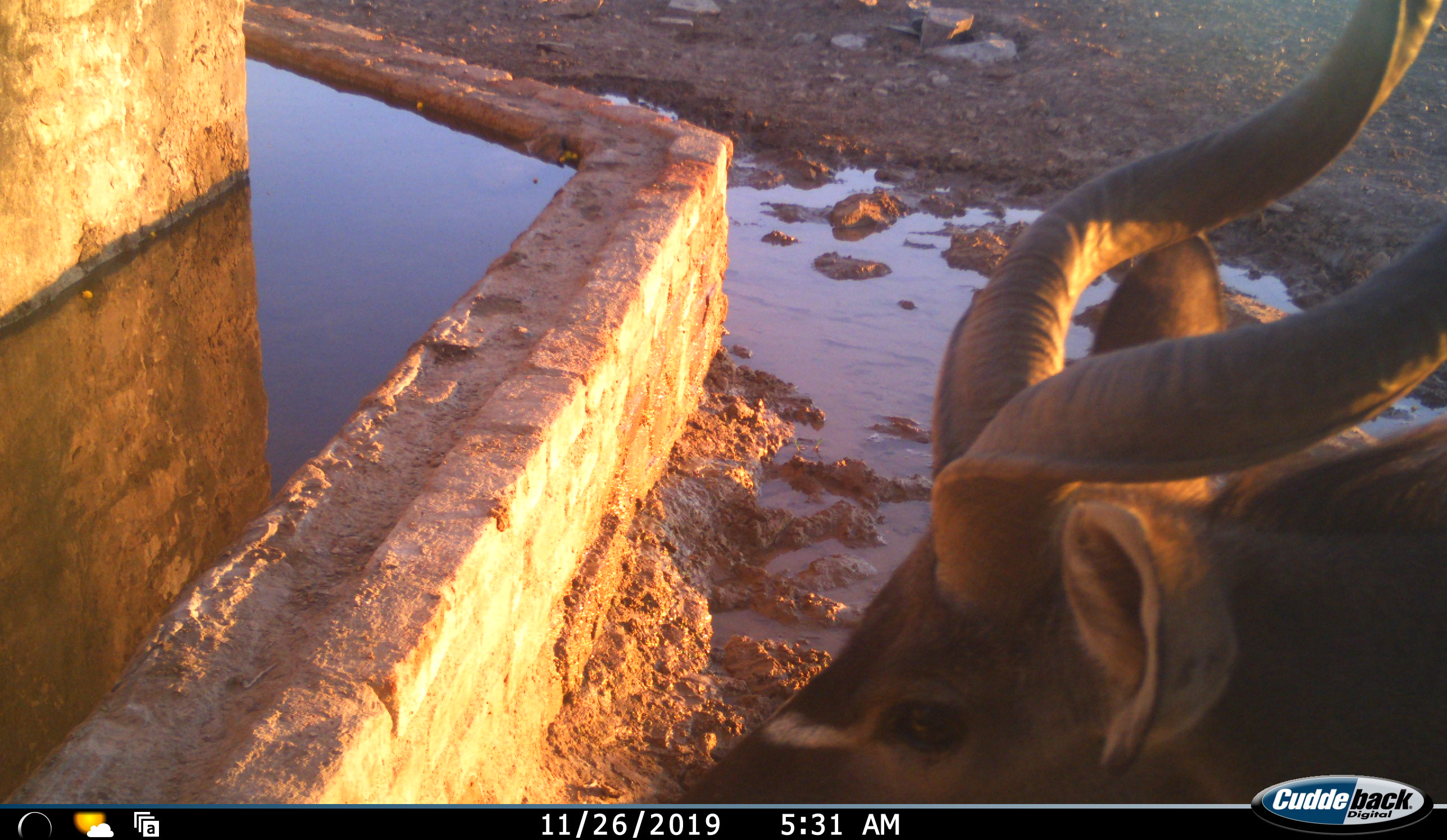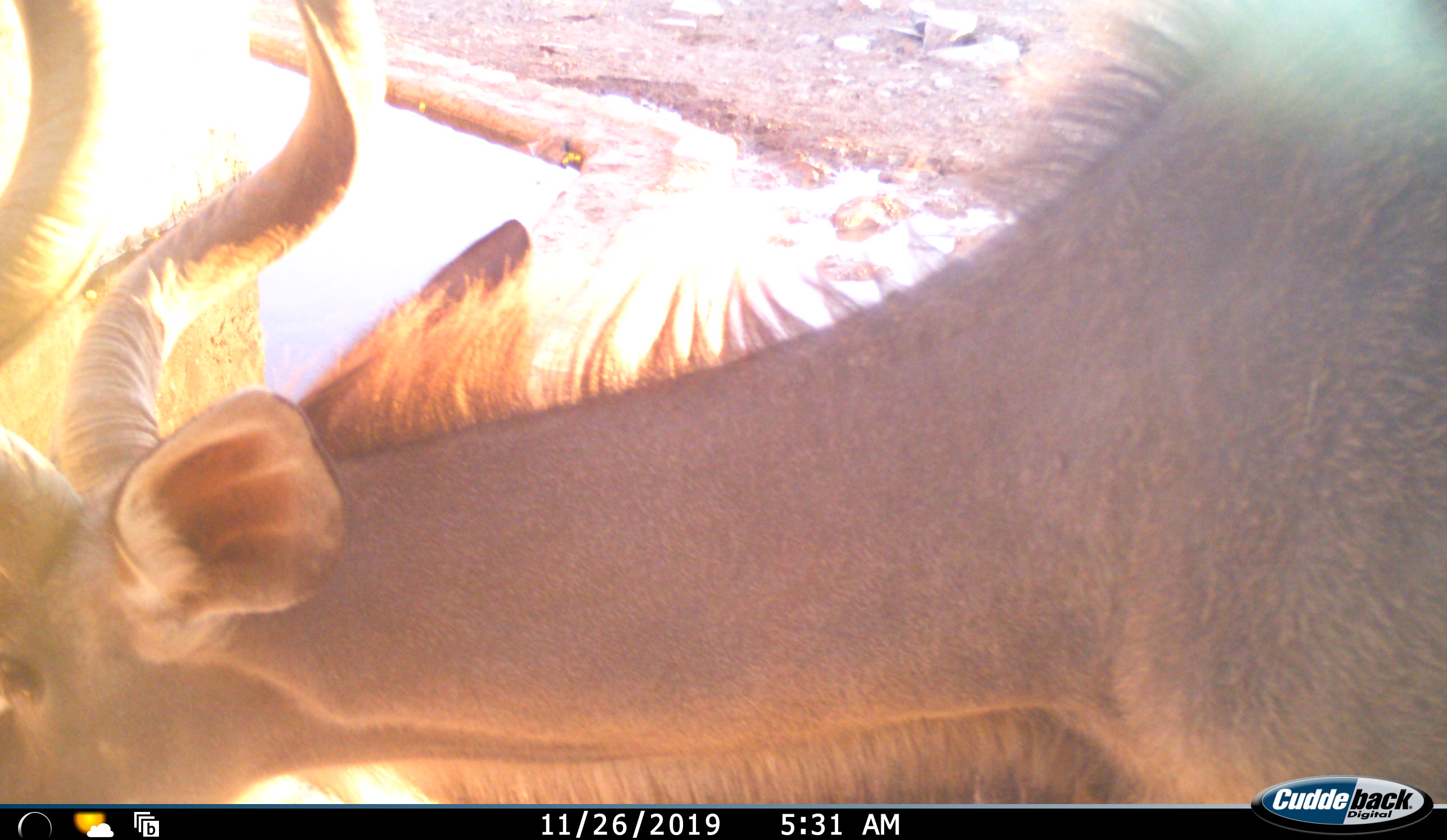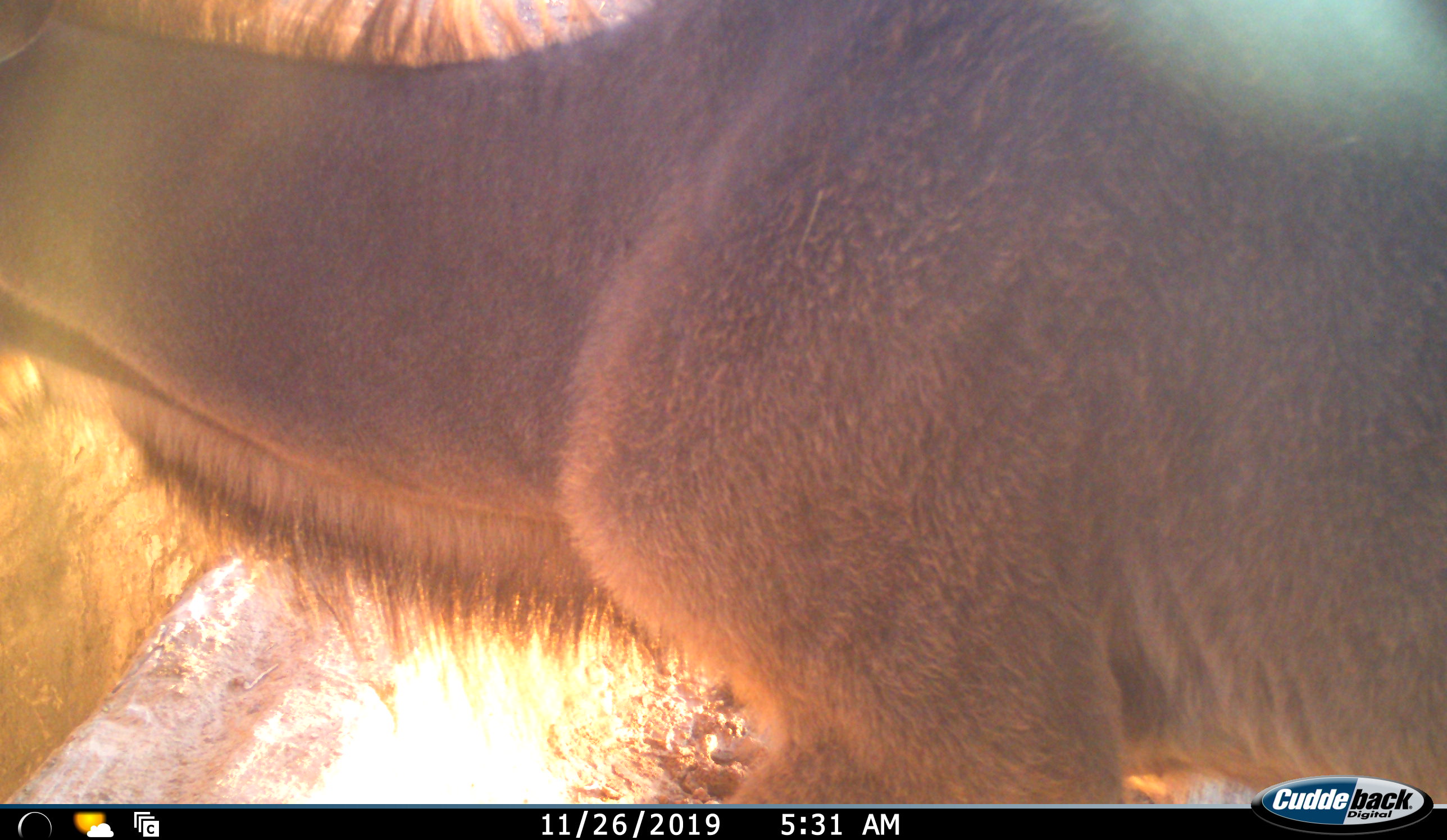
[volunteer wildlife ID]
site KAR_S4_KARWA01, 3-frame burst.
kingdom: Animalia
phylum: Chordata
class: Mammalia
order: Artiodactyla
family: Bovidae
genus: Tragelaphus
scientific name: Tragelaphus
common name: kudu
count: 1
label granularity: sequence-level